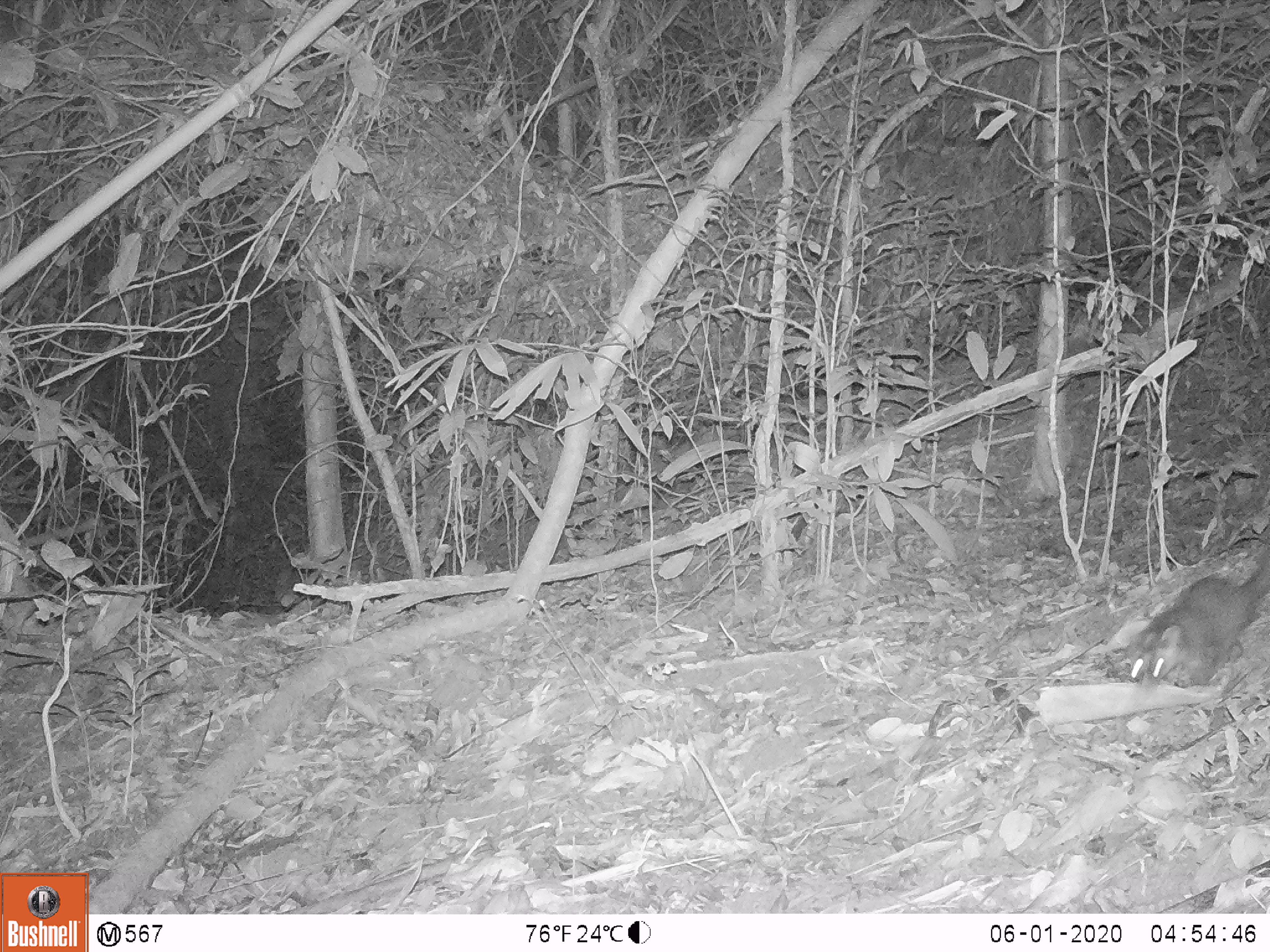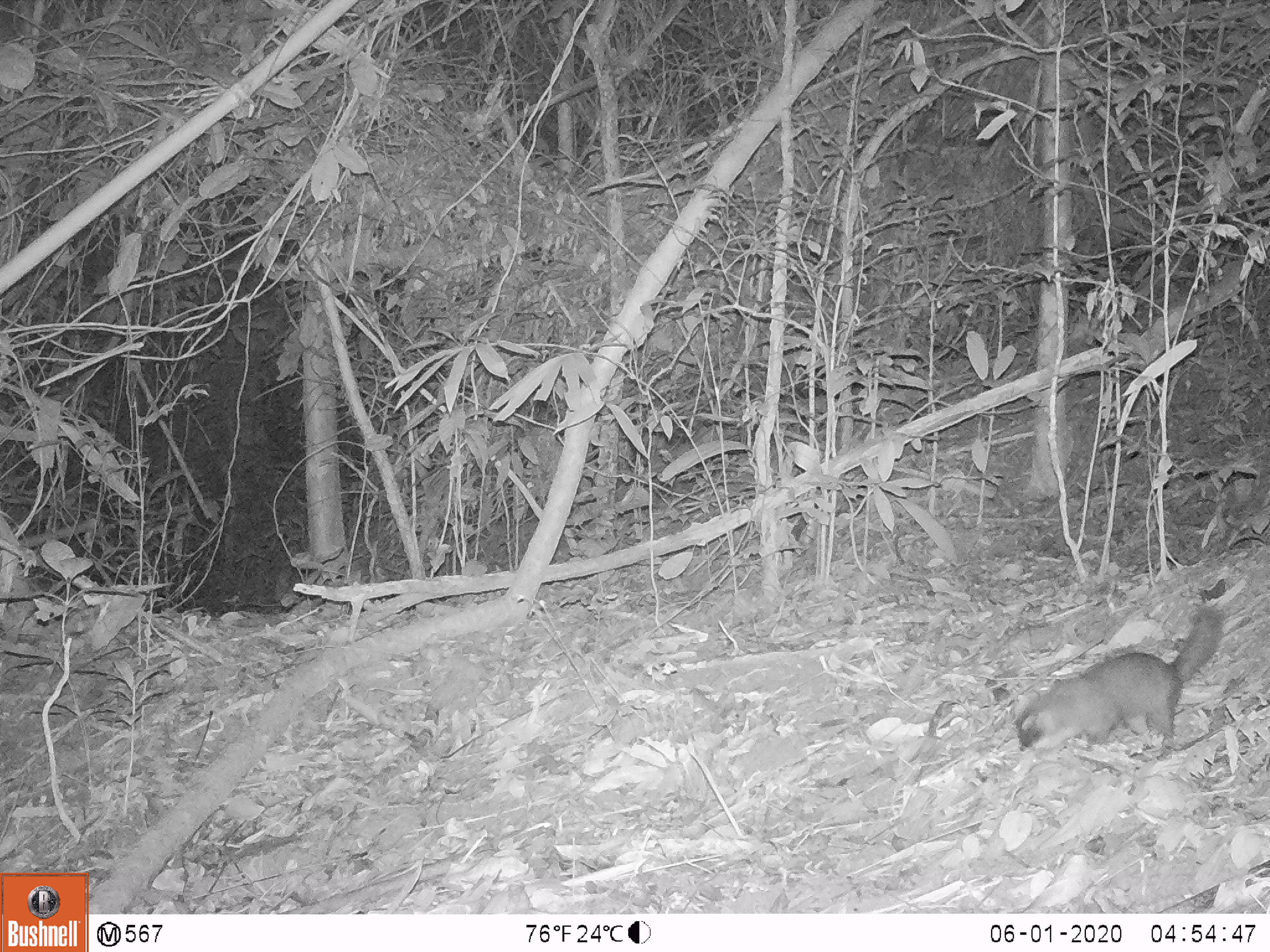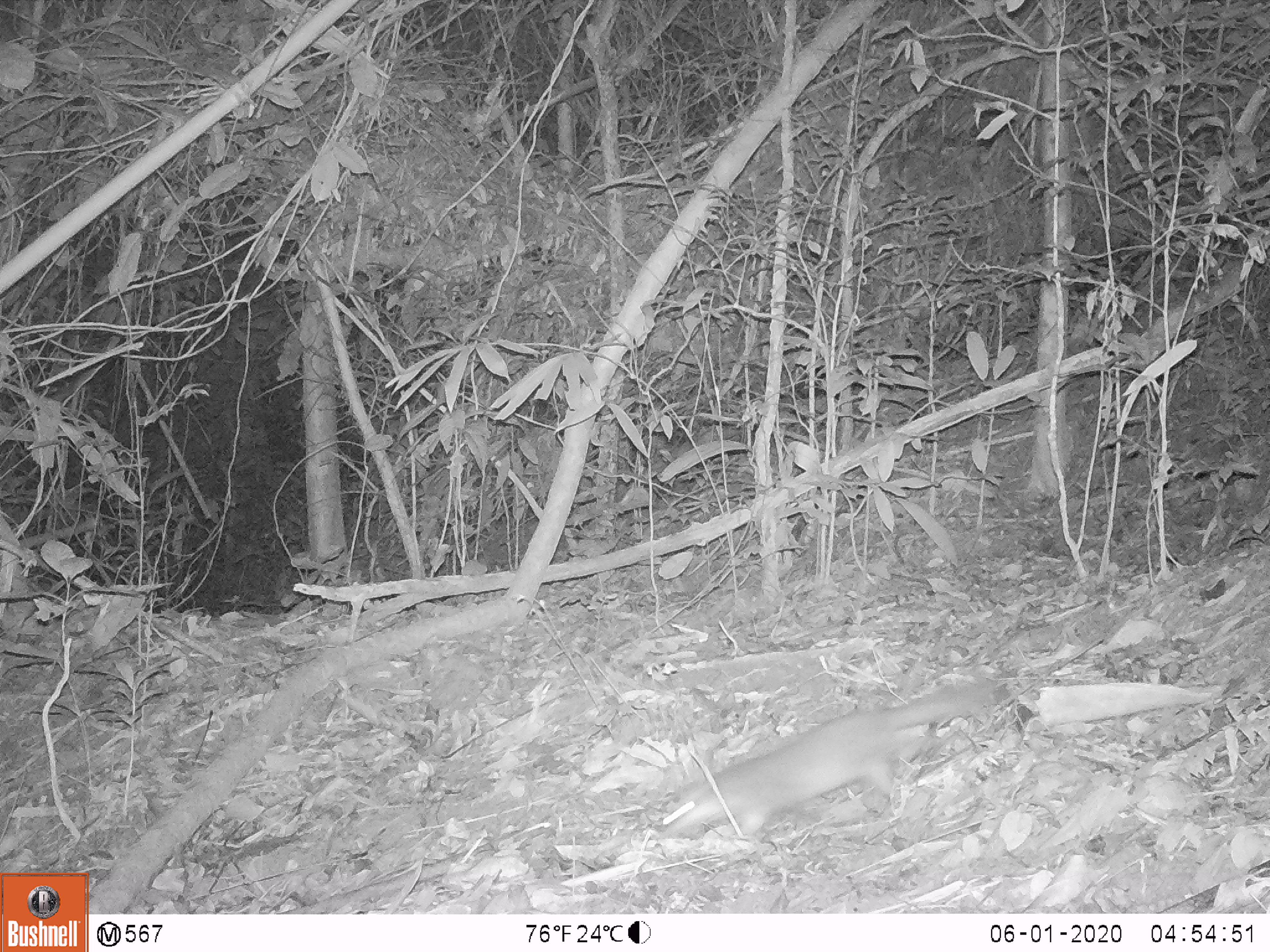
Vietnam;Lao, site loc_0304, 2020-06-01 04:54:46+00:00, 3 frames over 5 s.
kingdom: Animalia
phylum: Chordata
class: Mammalia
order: Carnivora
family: Mustelidae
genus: Melogale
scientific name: Melogale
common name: ferret badger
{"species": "ferret badger (Melogale)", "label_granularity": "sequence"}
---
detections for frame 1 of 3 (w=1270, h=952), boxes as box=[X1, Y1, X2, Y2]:
ferret badger: box=[1124, 544, 1270, 687]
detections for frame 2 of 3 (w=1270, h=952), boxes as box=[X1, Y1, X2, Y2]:
ferret badger: box=[1013, 605, 1225, 761]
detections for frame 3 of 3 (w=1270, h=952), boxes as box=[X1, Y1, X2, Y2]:
ferret badger: box=[658, 678, 1007, 836]